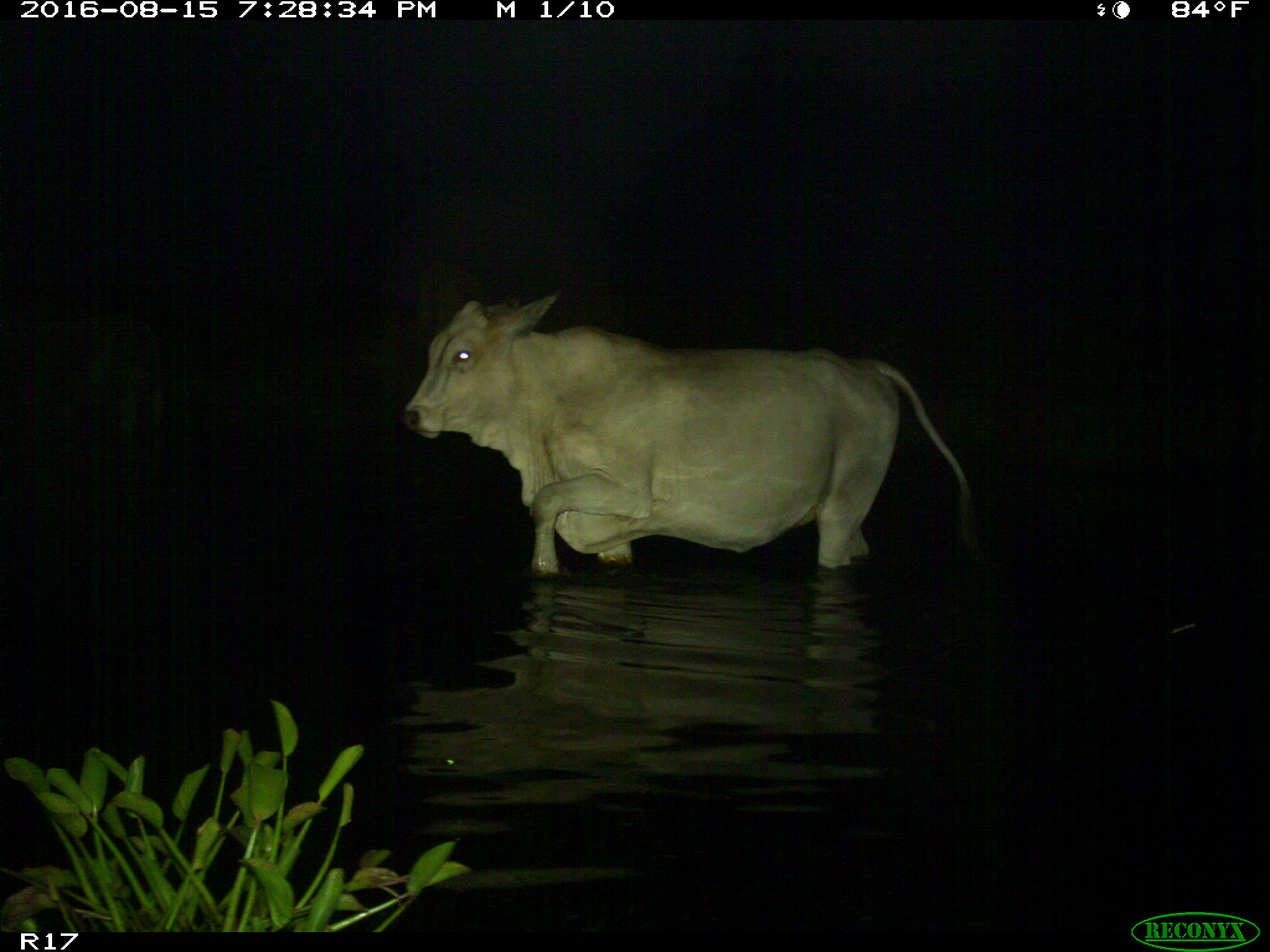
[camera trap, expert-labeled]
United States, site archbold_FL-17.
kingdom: Animalia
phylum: Chordata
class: Mammalia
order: Artiodactyla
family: Bovidae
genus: Bos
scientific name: Bos taurus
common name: domestic cow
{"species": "Bos taurus (domestic cow)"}